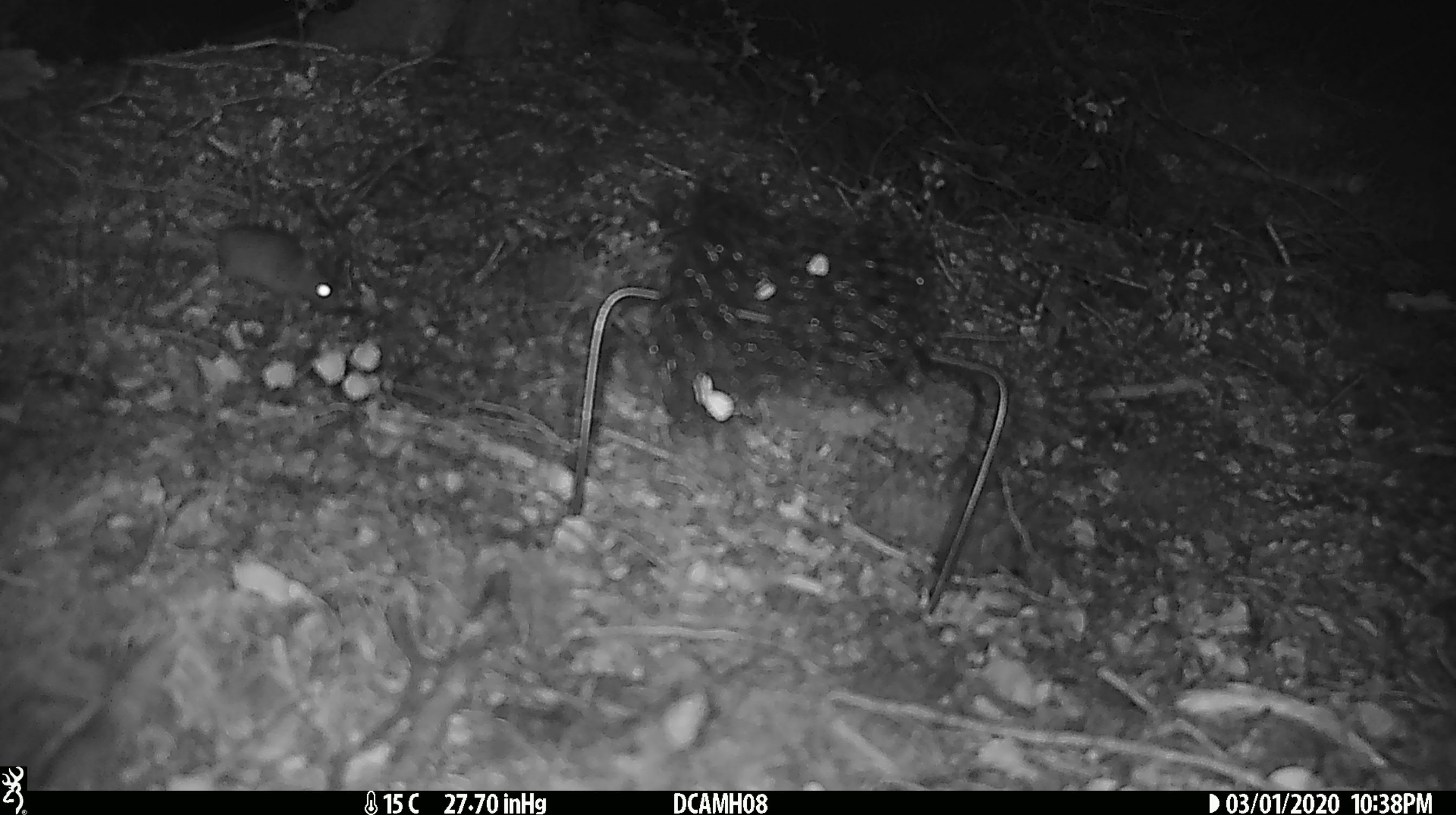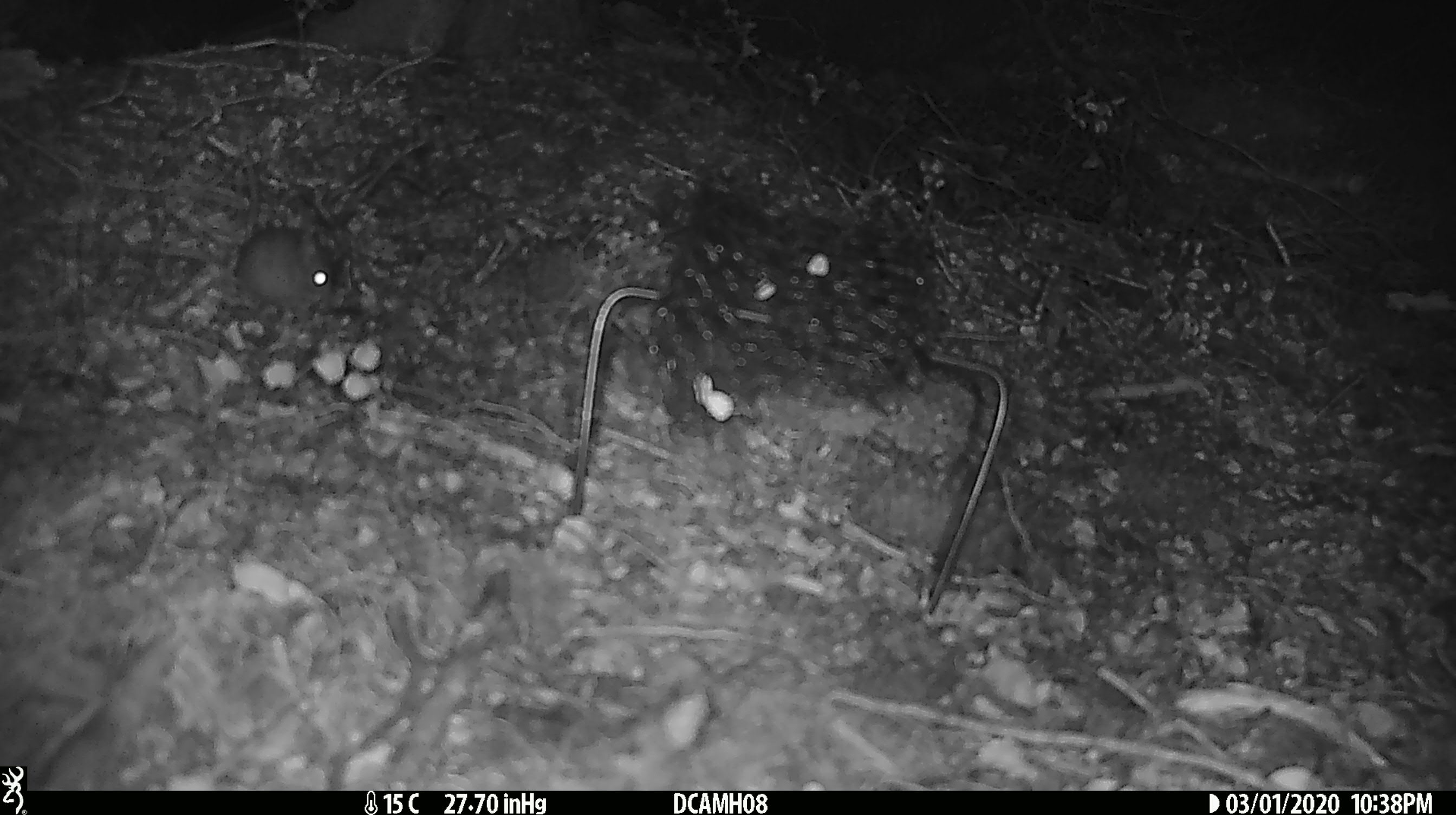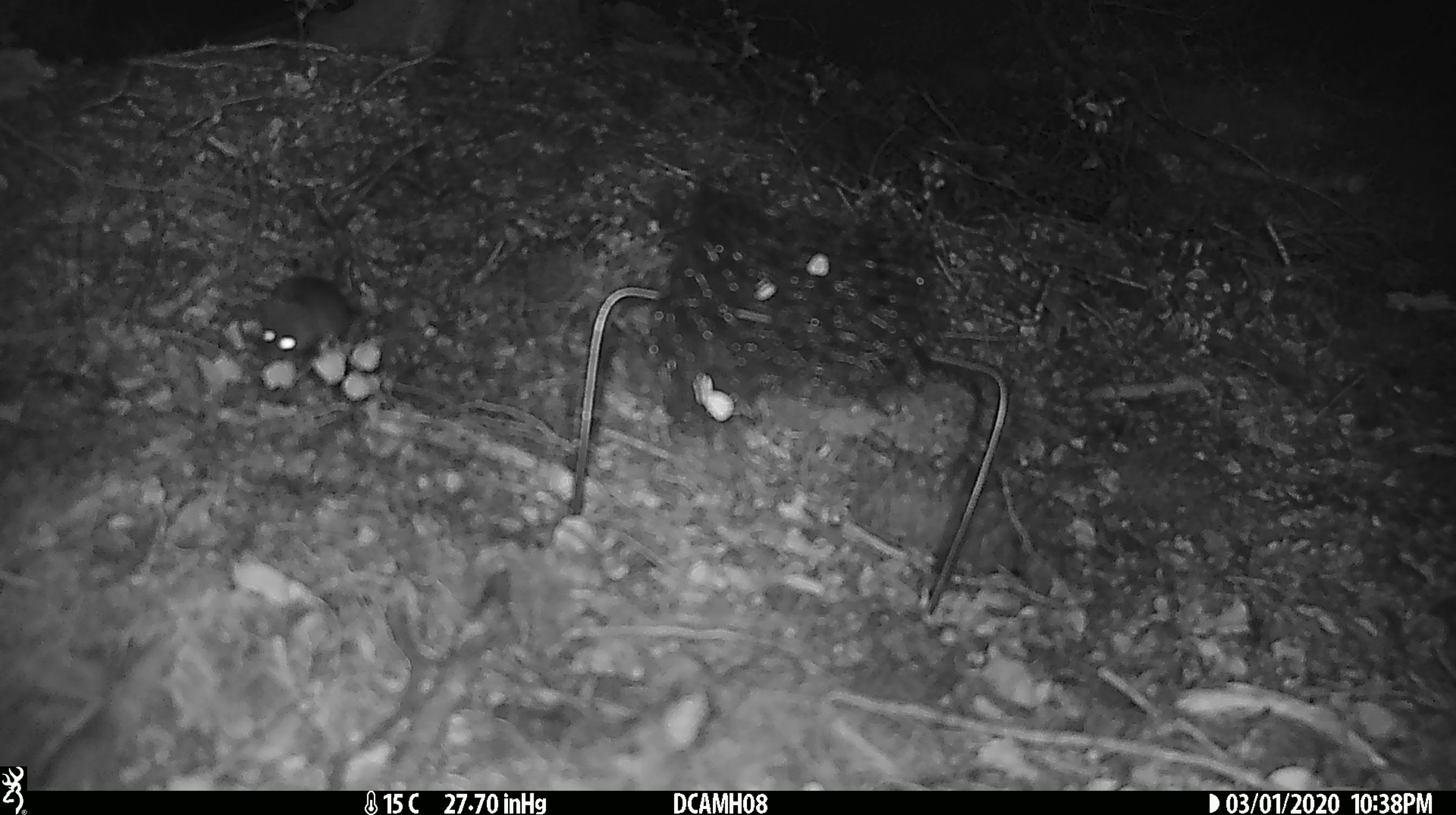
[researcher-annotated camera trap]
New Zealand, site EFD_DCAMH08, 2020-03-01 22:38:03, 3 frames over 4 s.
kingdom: Animalia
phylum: Chordata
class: Mammalia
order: Rodentia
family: Muridae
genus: Mus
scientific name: Mus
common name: mouse